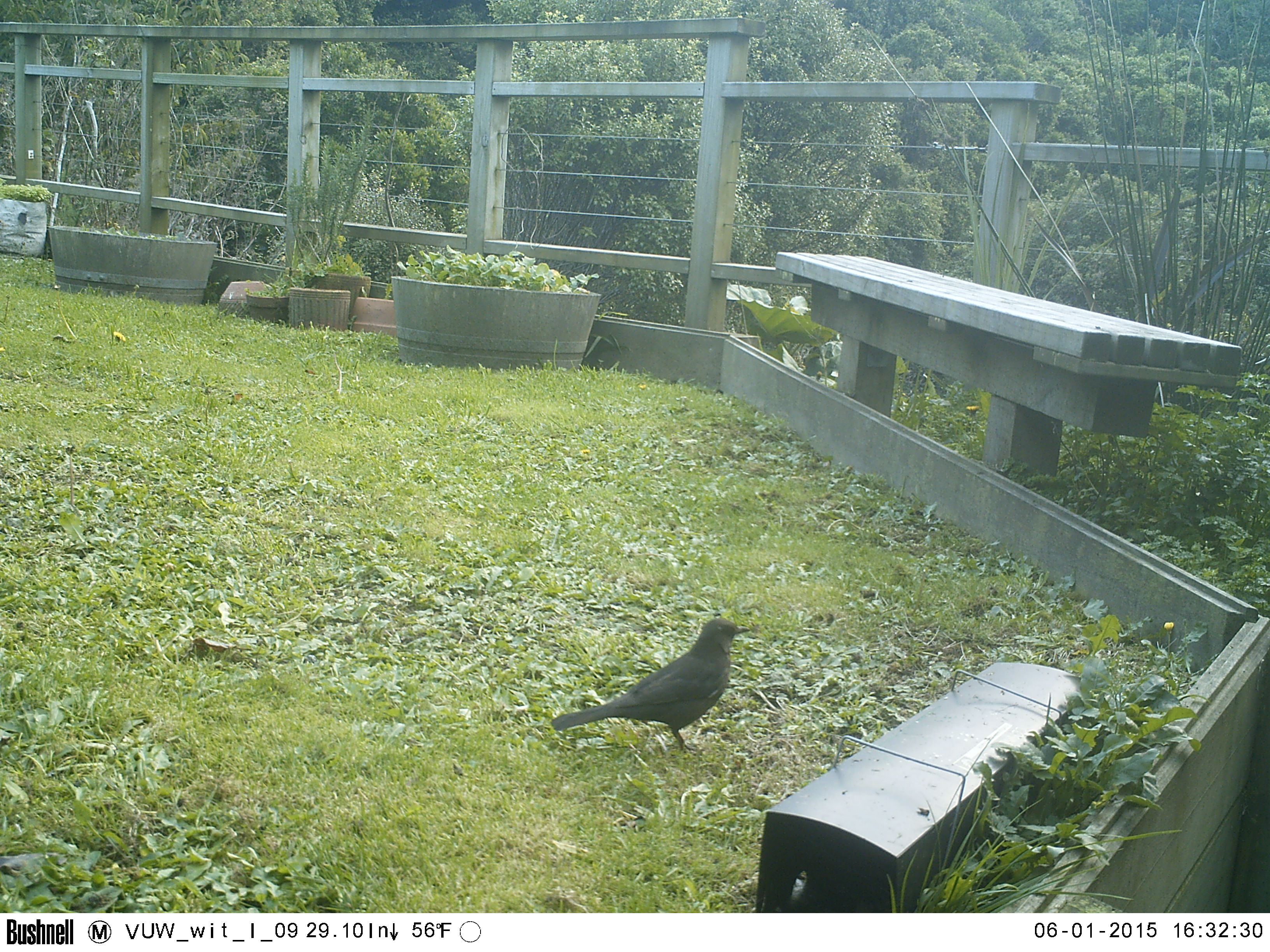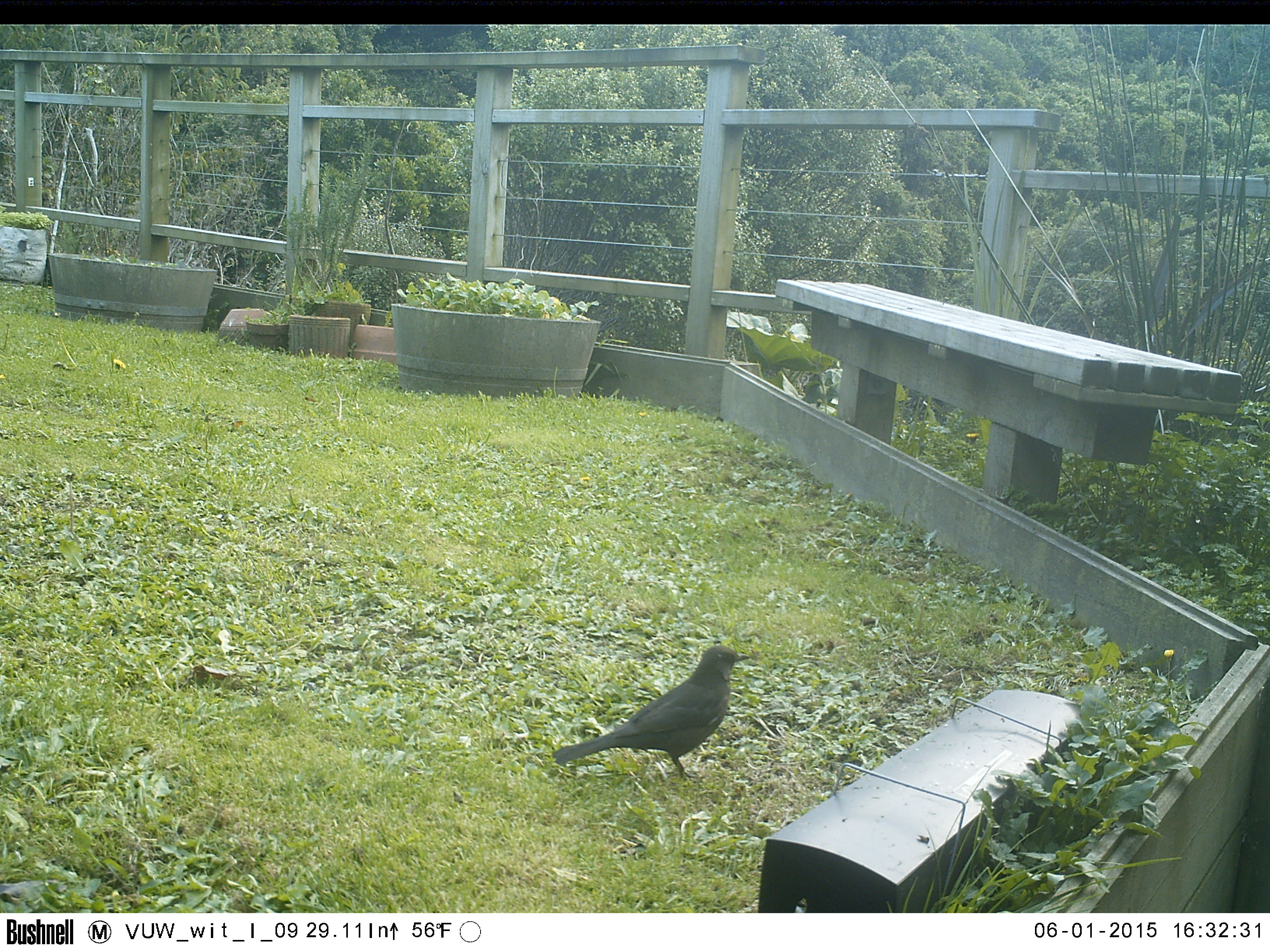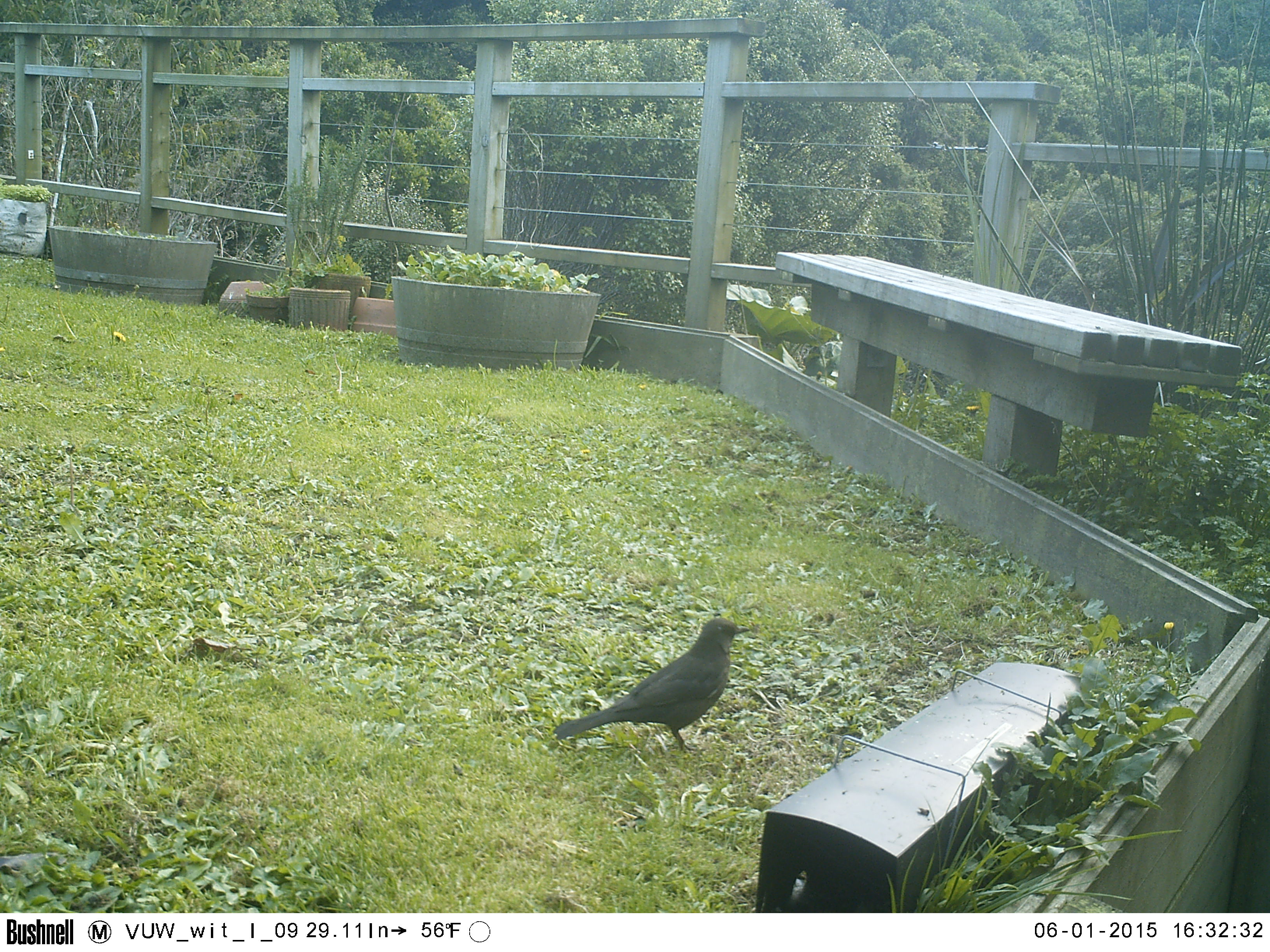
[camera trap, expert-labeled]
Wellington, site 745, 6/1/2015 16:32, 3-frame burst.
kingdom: Animalia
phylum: Chordata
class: Aves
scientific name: Aves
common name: bird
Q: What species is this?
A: Bird (Aves).